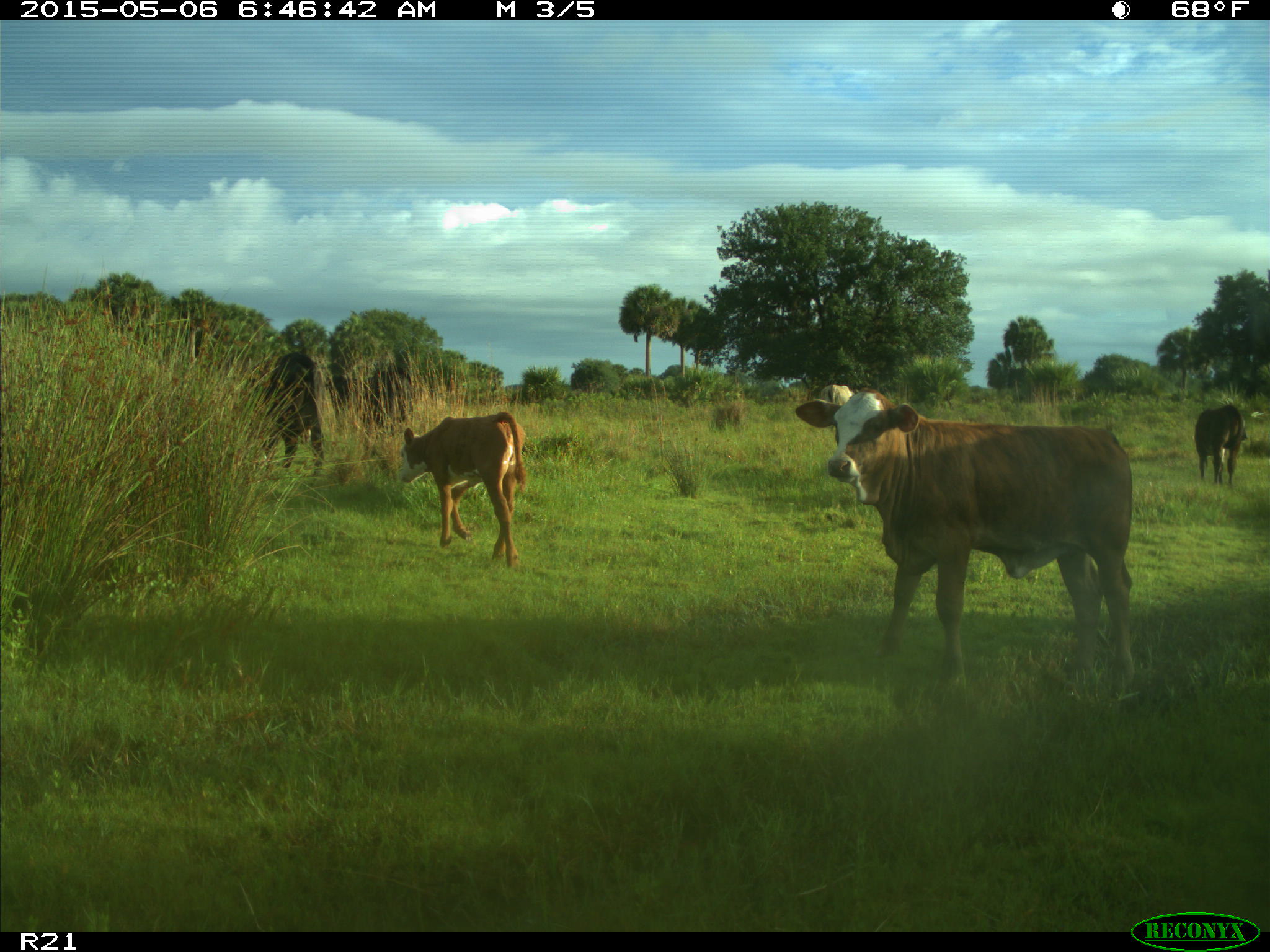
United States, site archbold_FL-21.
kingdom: Animalia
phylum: Chordata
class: Mammalia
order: Artiodactyla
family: Bovidae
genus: Bos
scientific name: Bos taurus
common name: domestic cow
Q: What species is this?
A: Bos taurus (domestic cow).